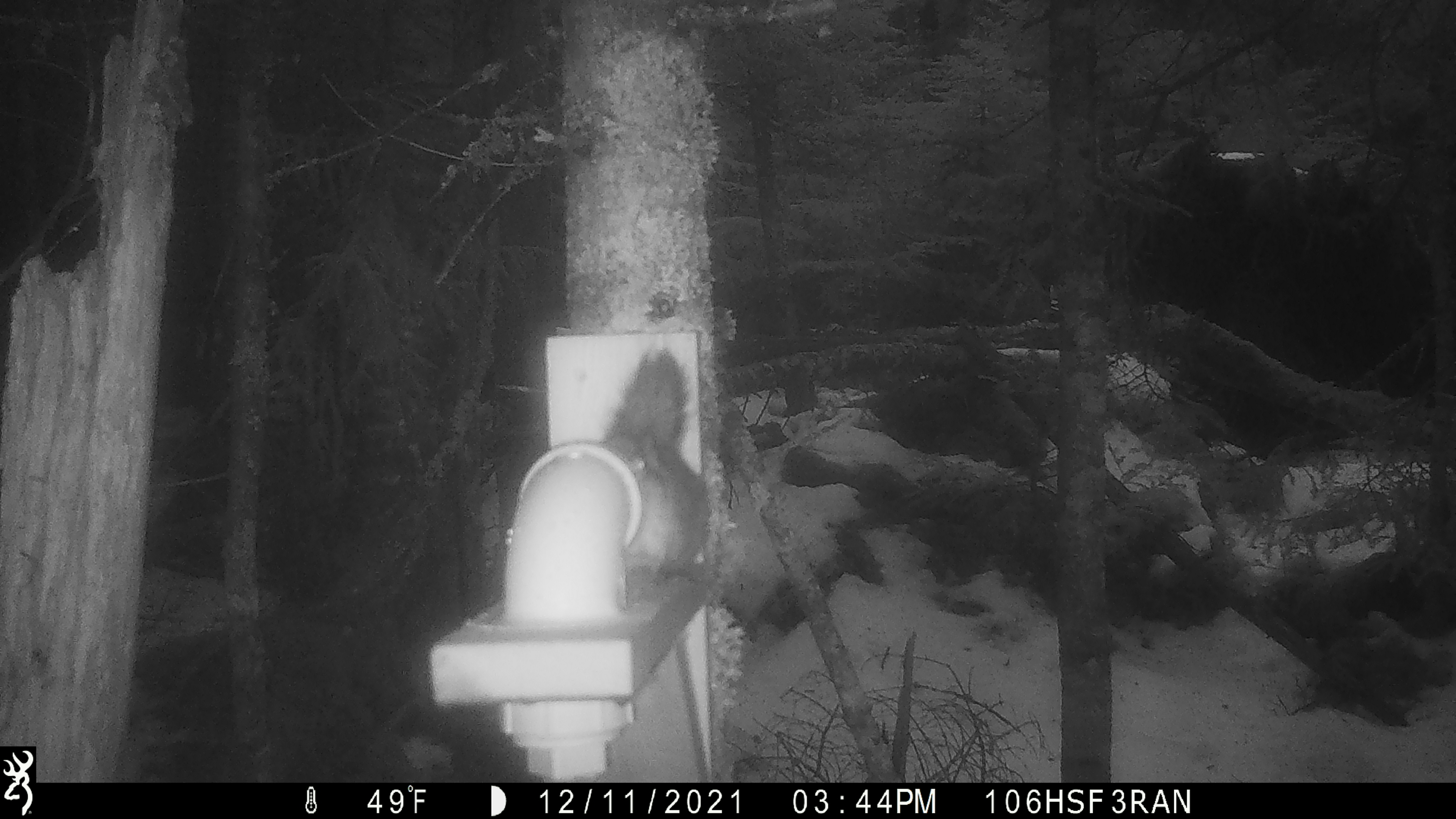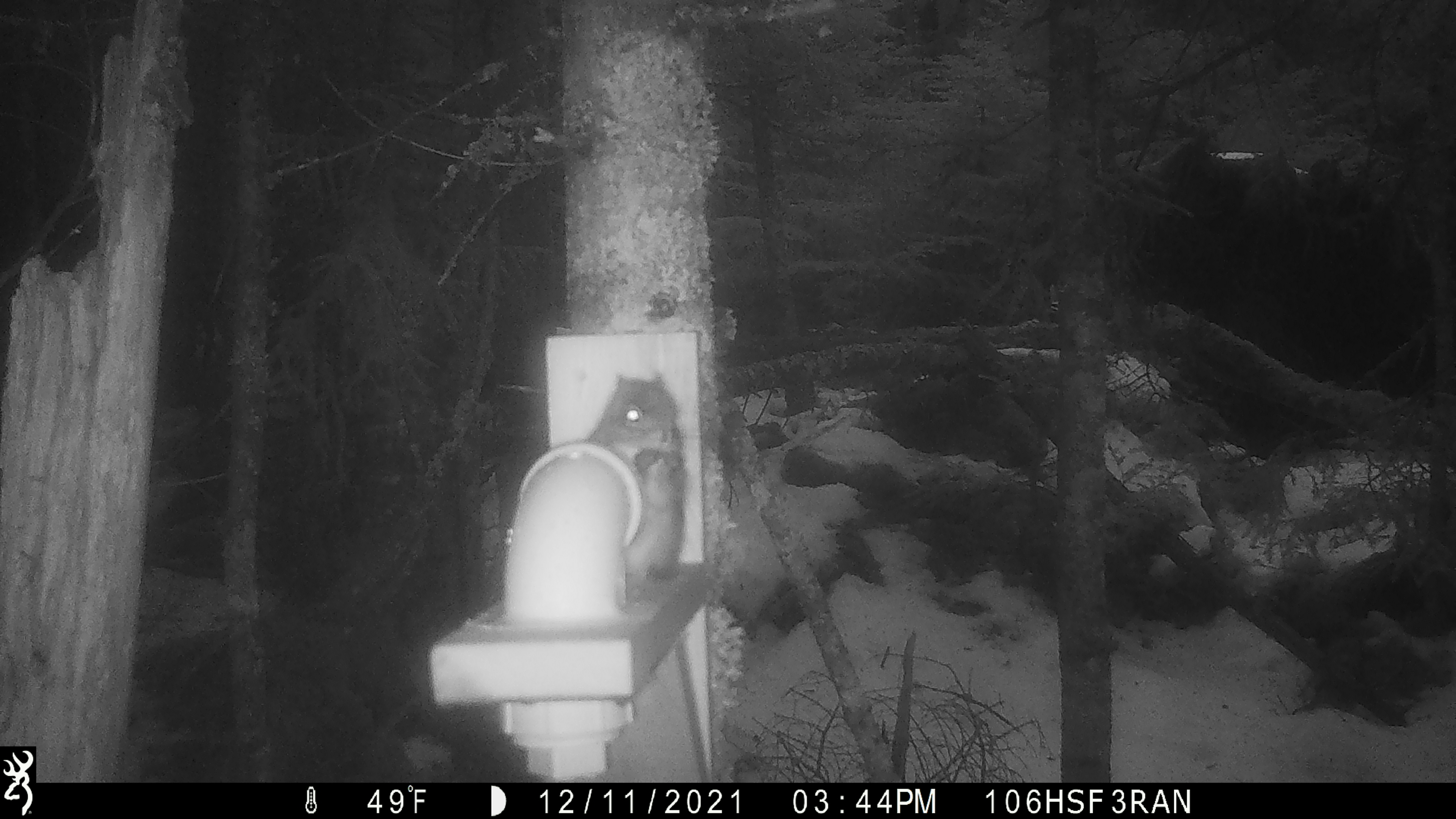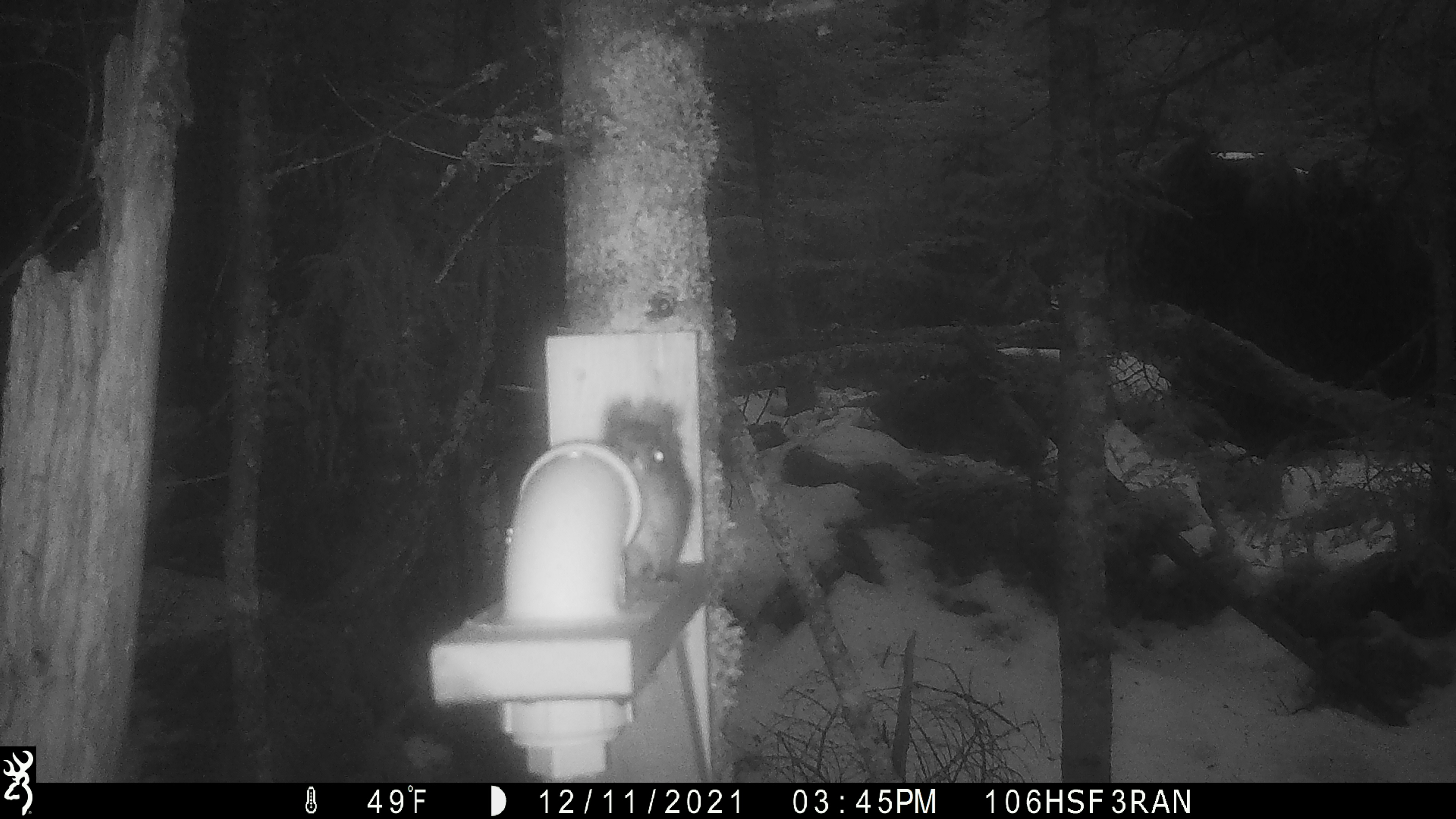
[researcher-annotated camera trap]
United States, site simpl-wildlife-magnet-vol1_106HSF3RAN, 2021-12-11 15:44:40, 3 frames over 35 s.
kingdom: Animalia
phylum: Chordata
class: Mammalia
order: Rodentia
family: Sciuridae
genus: Tamiasciurus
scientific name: Tamiasciurus hudsonicus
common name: red squirrel